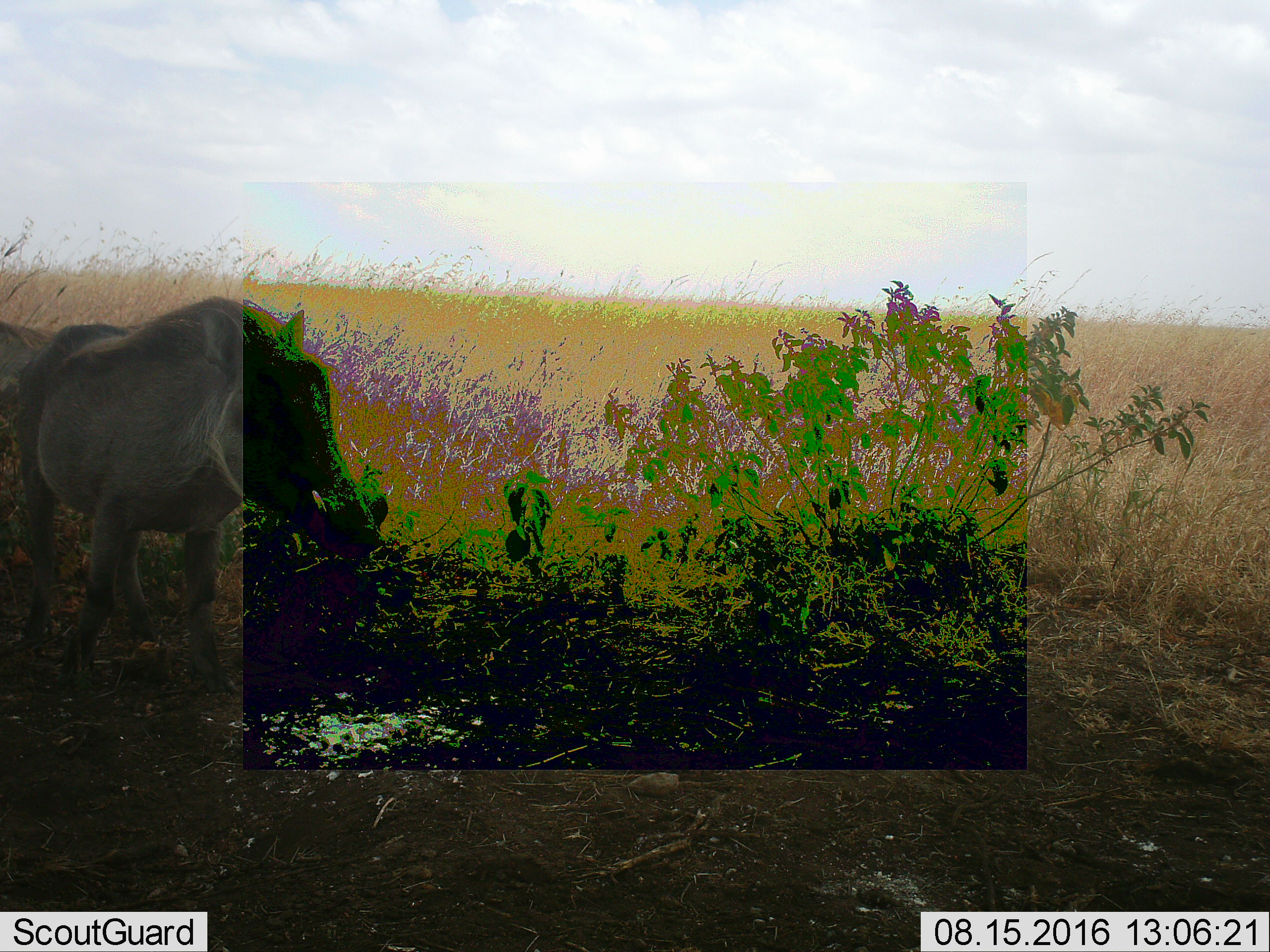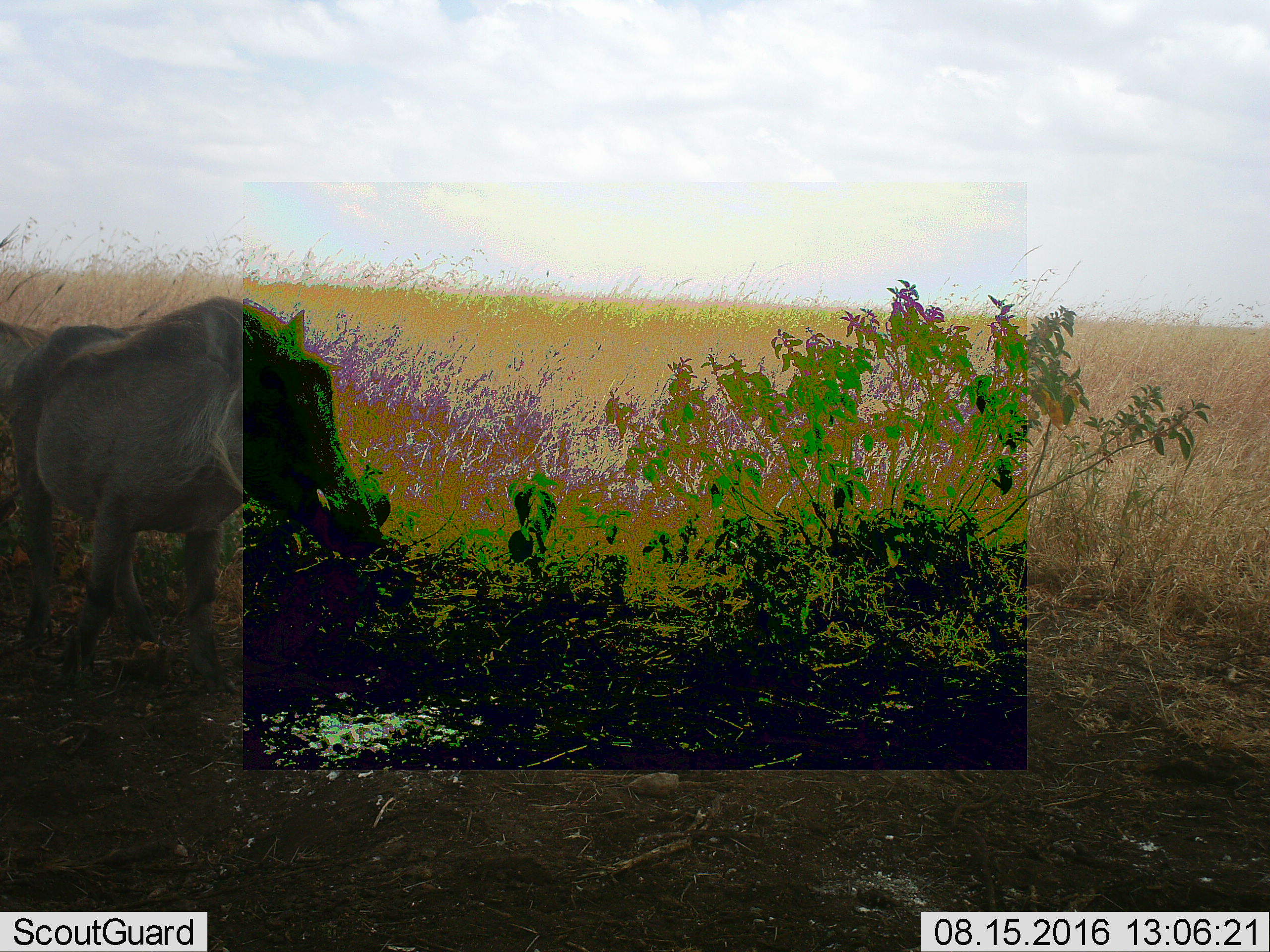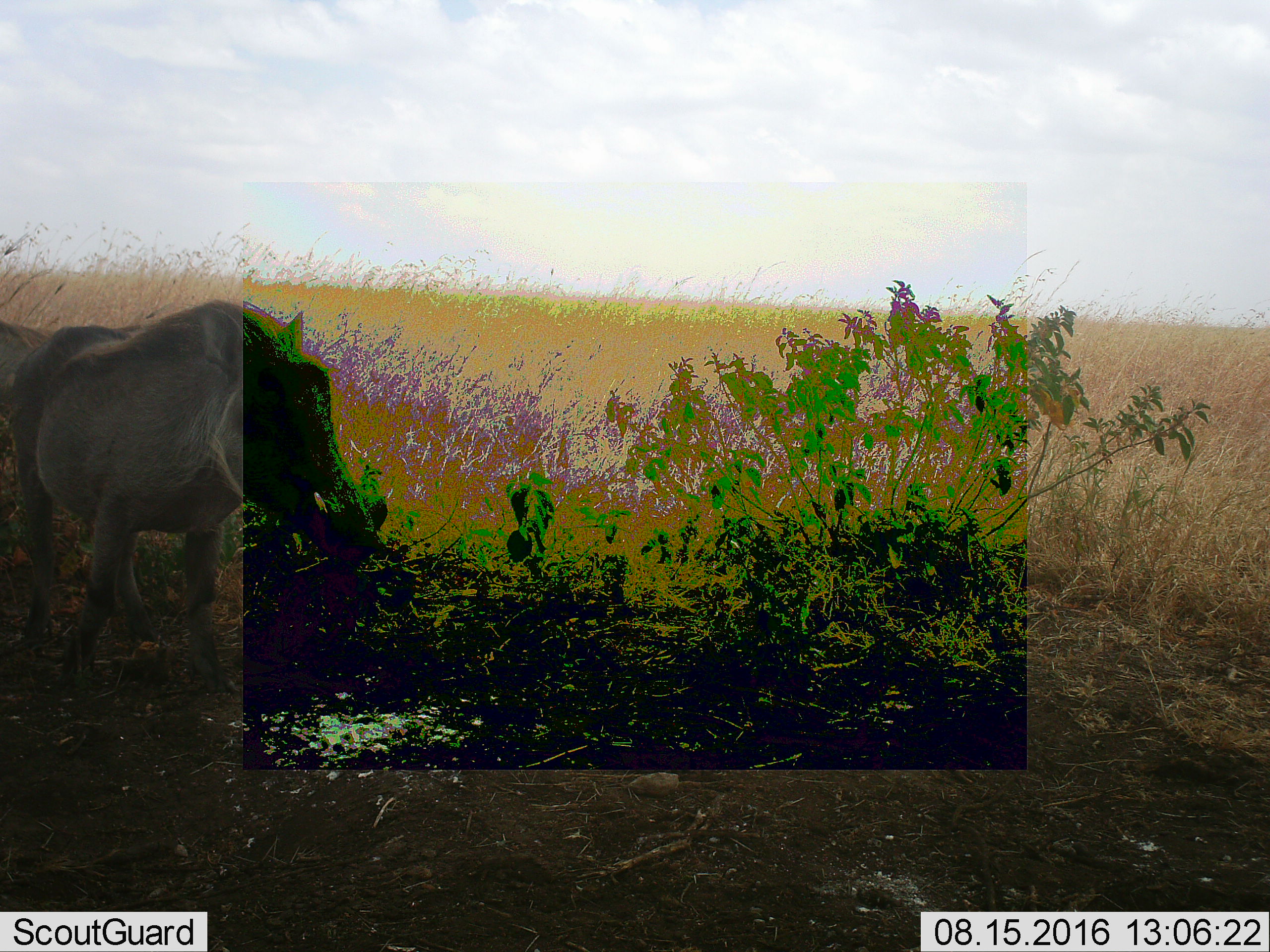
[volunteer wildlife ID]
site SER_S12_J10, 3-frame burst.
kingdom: Animalia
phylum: Chordata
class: Mammalia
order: Artiodactyla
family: Suidae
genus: Phacochoerus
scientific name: Phacochoerus africanus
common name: warthog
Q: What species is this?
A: Warthog (Phacochoerus africanus).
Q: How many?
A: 1.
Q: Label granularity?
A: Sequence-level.